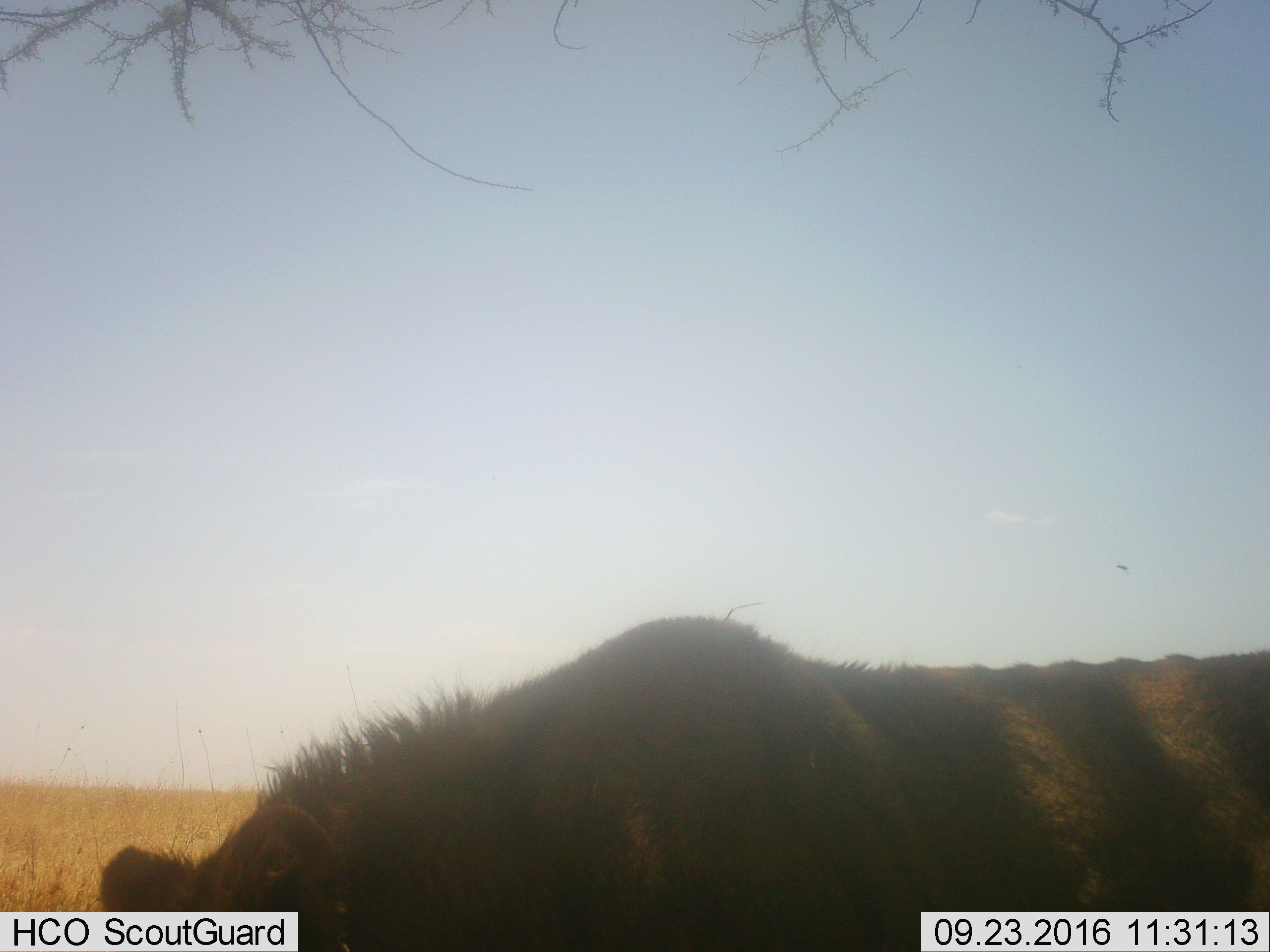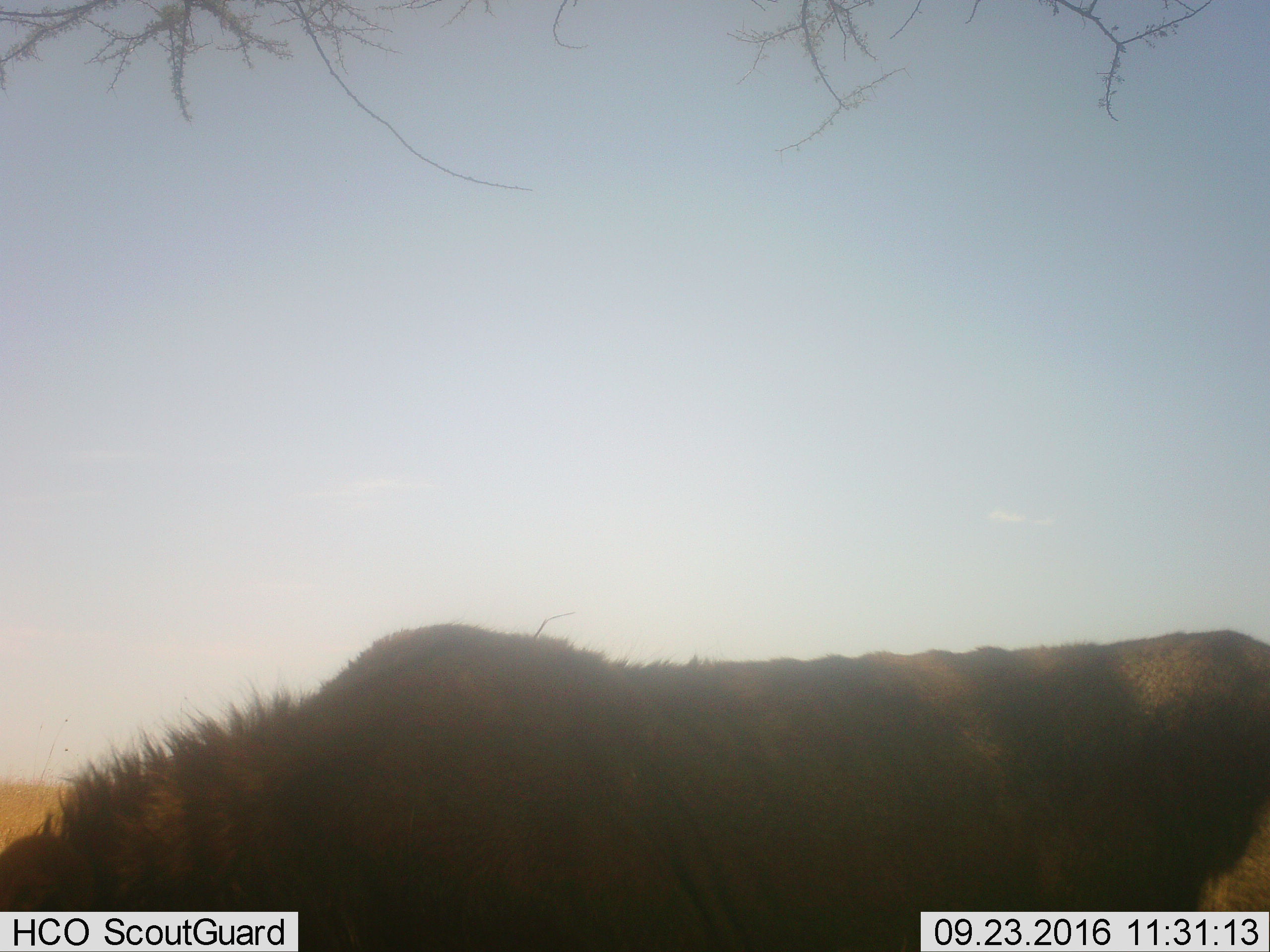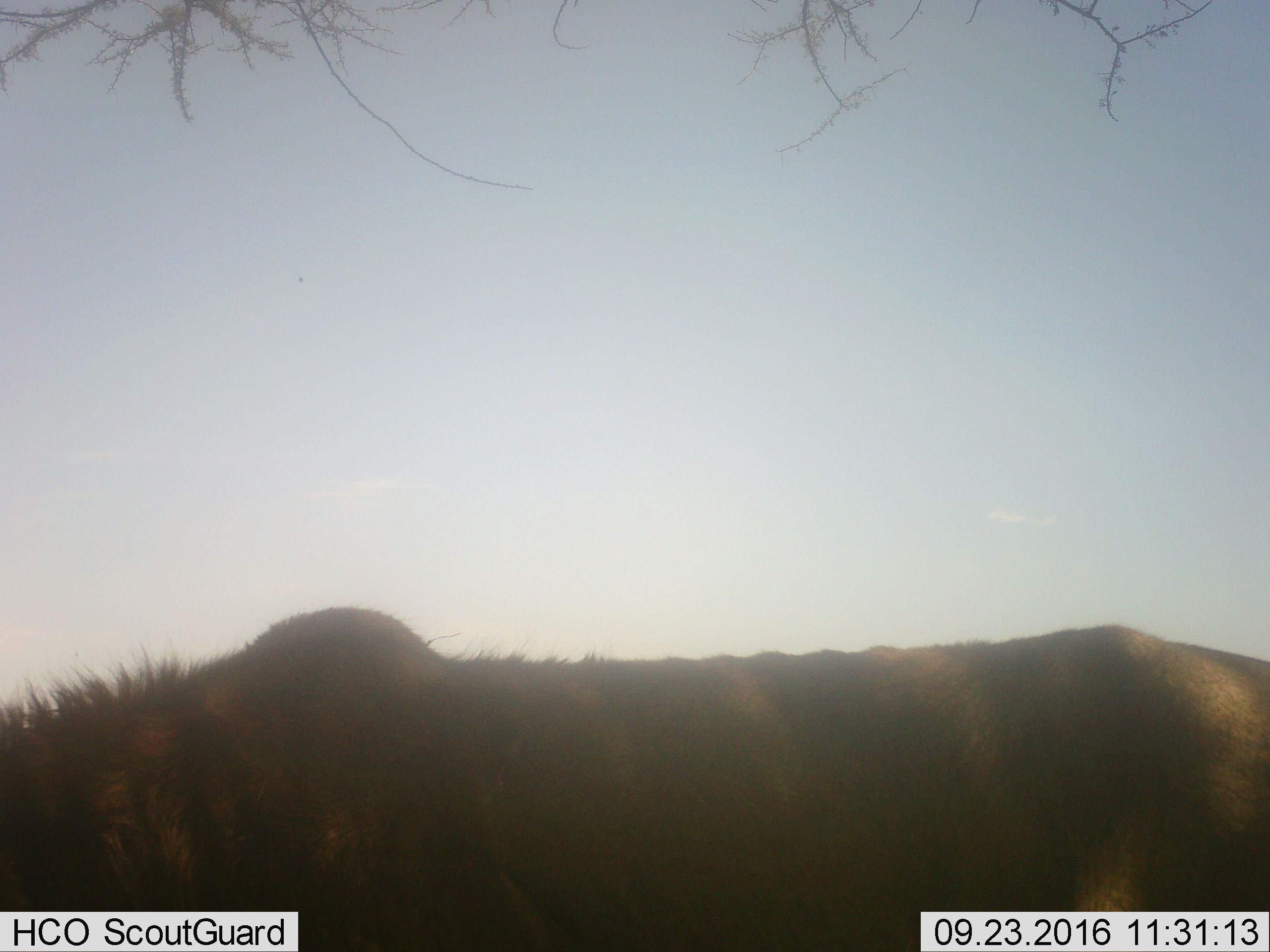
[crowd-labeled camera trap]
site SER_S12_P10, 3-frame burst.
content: unidentified animal